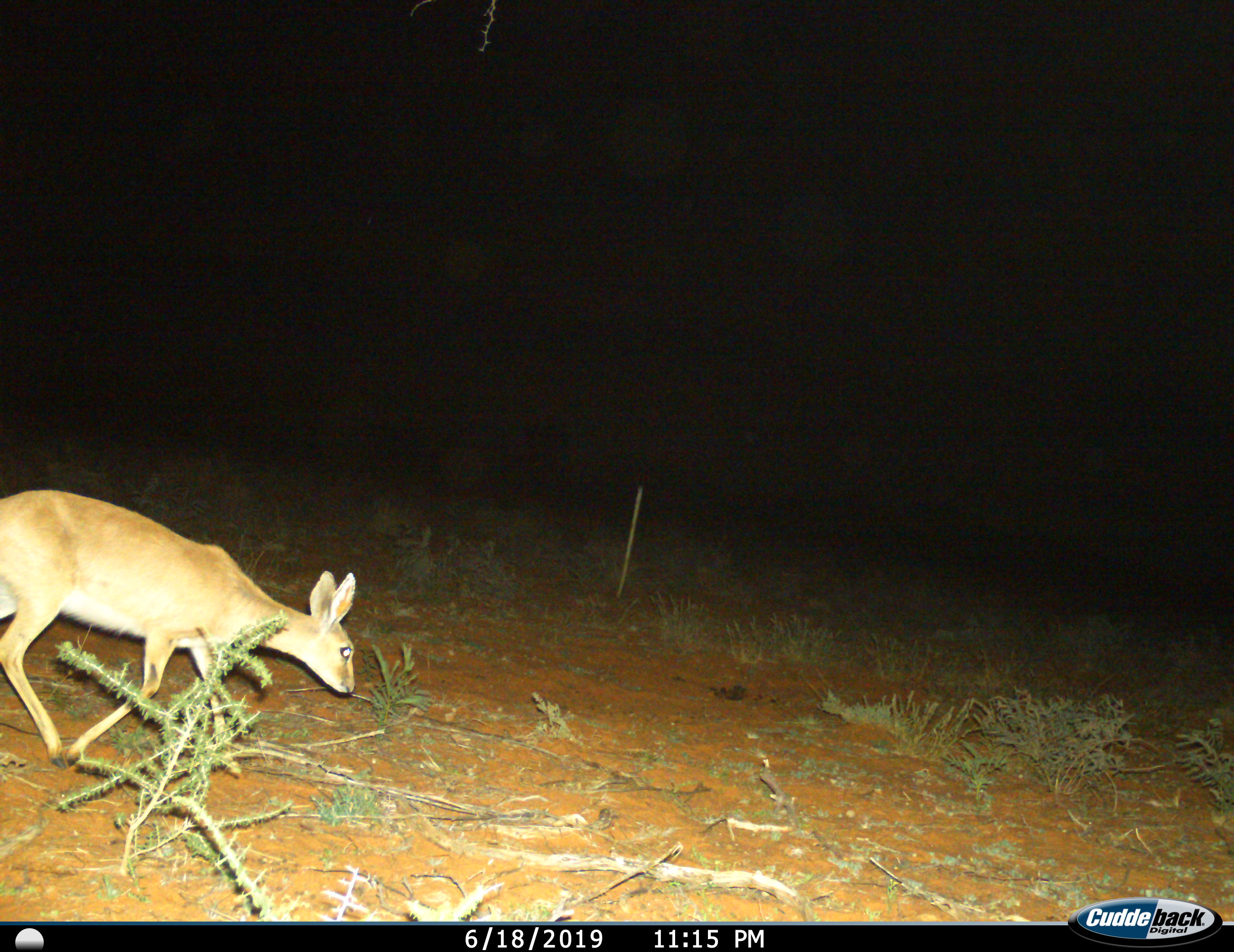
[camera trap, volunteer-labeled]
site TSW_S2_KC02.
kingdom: Animalia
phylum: Chordata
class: Mammalia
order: Artiodactyla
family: Bovidae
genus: Raphicerus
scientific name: Raphicerus campestris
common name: steenbok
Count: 1.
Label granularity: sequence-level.